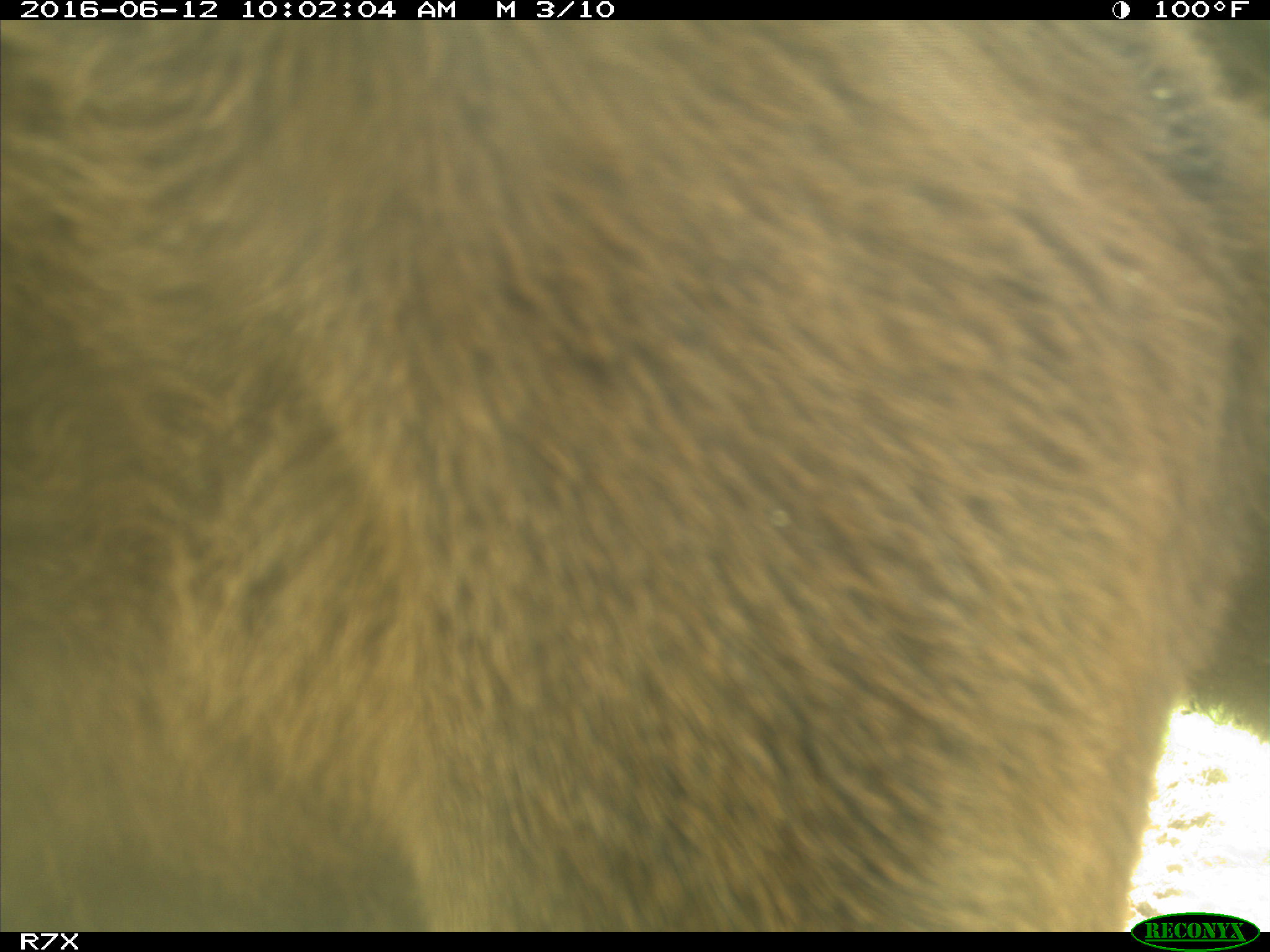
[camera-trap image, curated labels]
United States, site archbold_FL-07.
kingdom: Animalia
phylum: Chordata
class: Mammalia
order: Artiodactyla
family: Bovidae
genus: Bos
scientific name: Bos taurus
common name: domestic cow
Bos taurus (domestic cow).